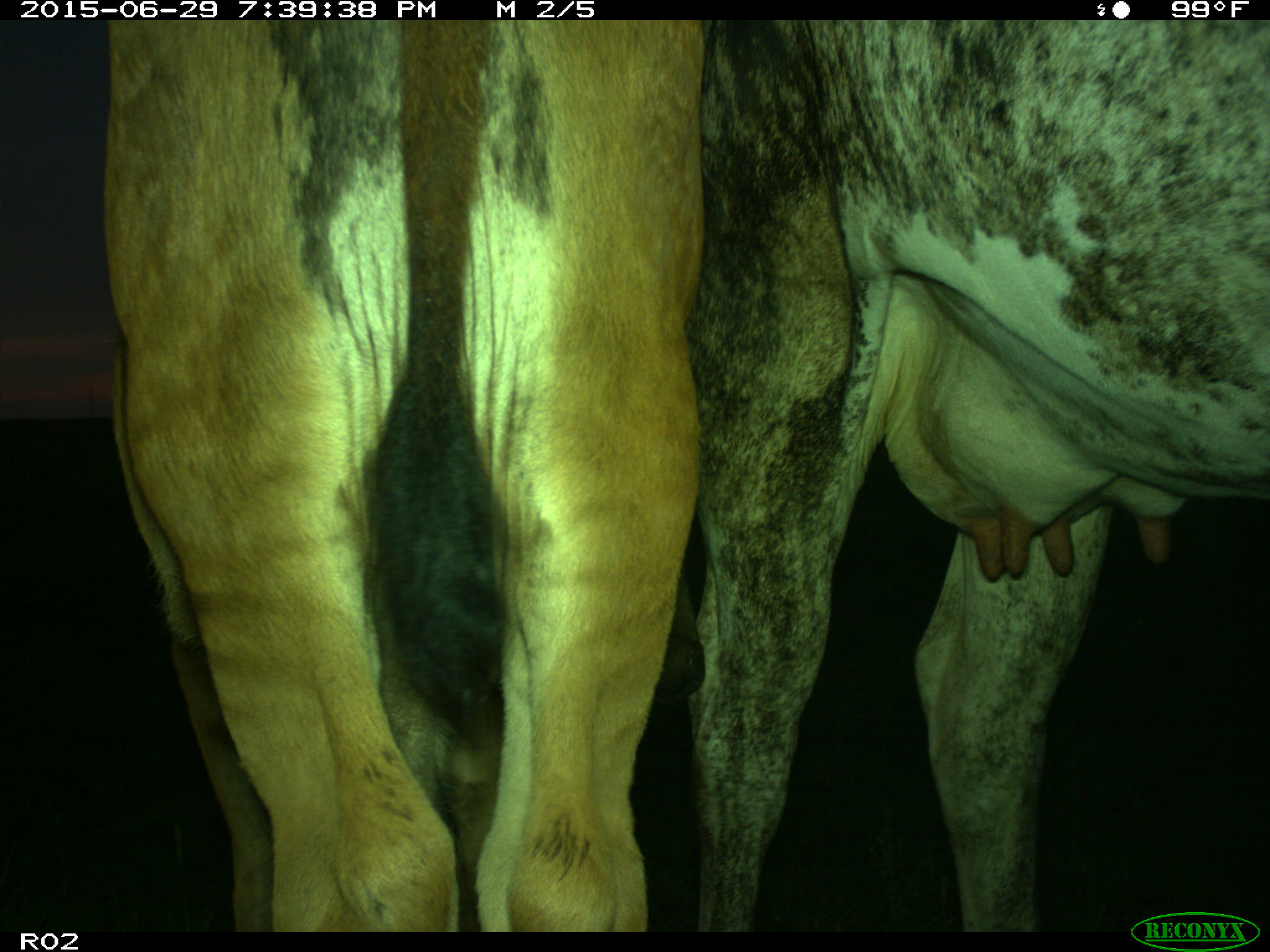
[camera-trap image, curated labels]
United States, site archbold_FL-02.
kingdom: Animalia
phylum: Chordata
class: Mammalia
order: Artiodactyla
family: Bovidae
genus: Bos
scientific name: Bos taurus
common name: domestic cow